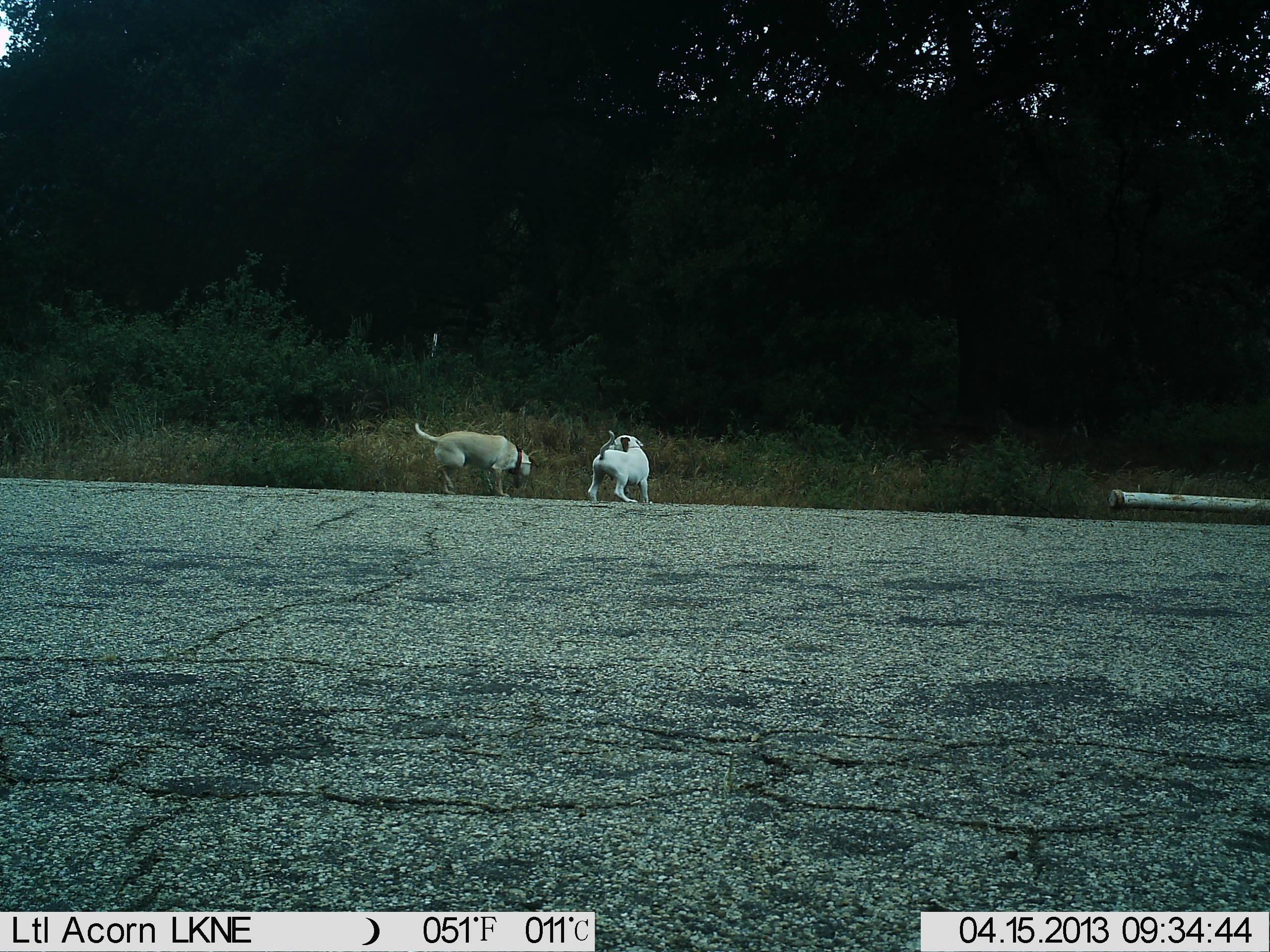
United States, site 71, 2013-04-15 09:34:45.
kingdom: Animalia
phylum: Chordata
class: Mammalia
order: Carnivora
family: Canidae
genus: Canis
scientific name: Canis familiaris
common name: domestic dog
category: dog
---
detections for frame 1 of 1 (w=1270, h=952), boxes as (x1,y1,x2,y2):
dog: (413,422,538,498); (587,429,651,503)